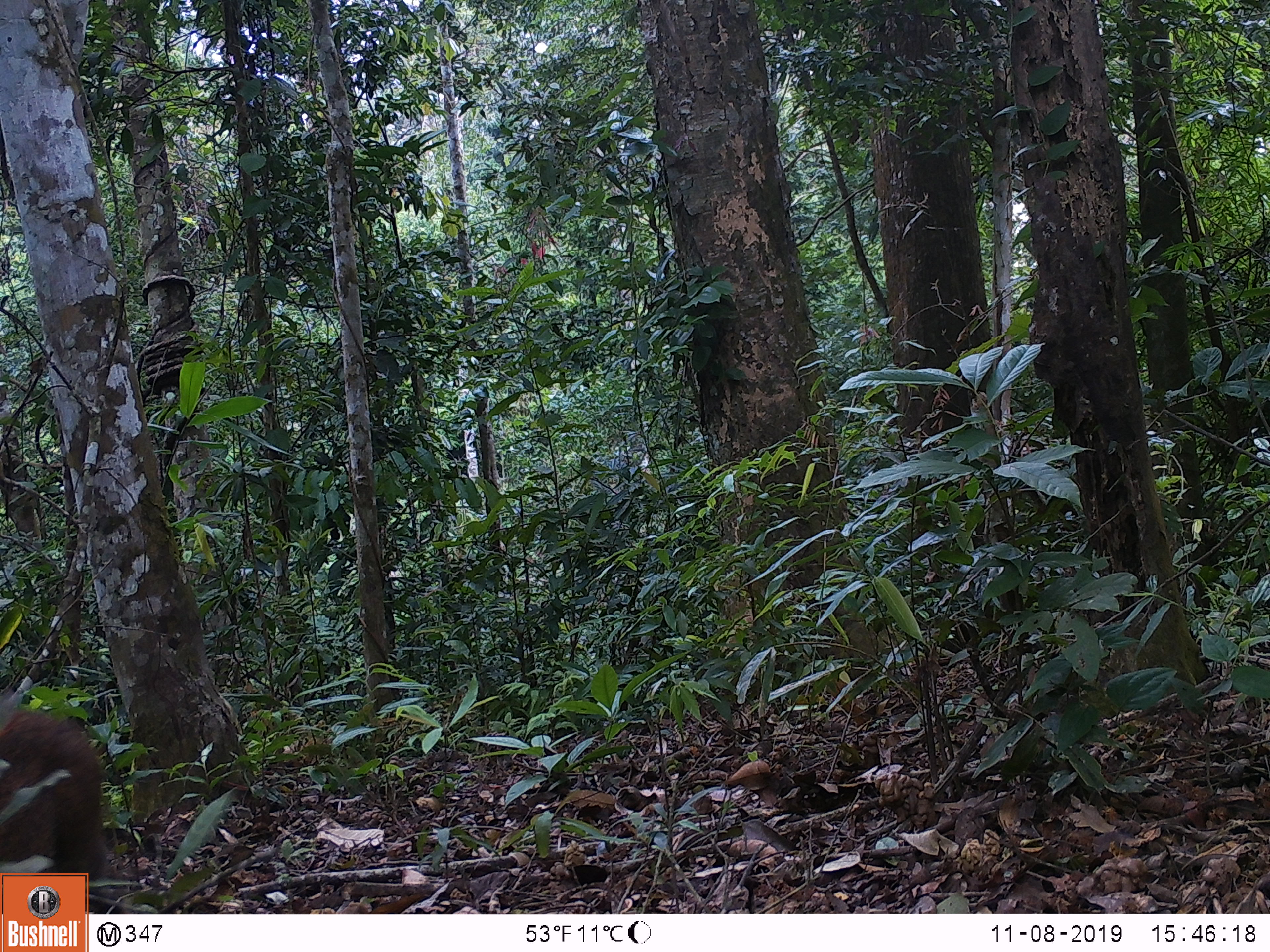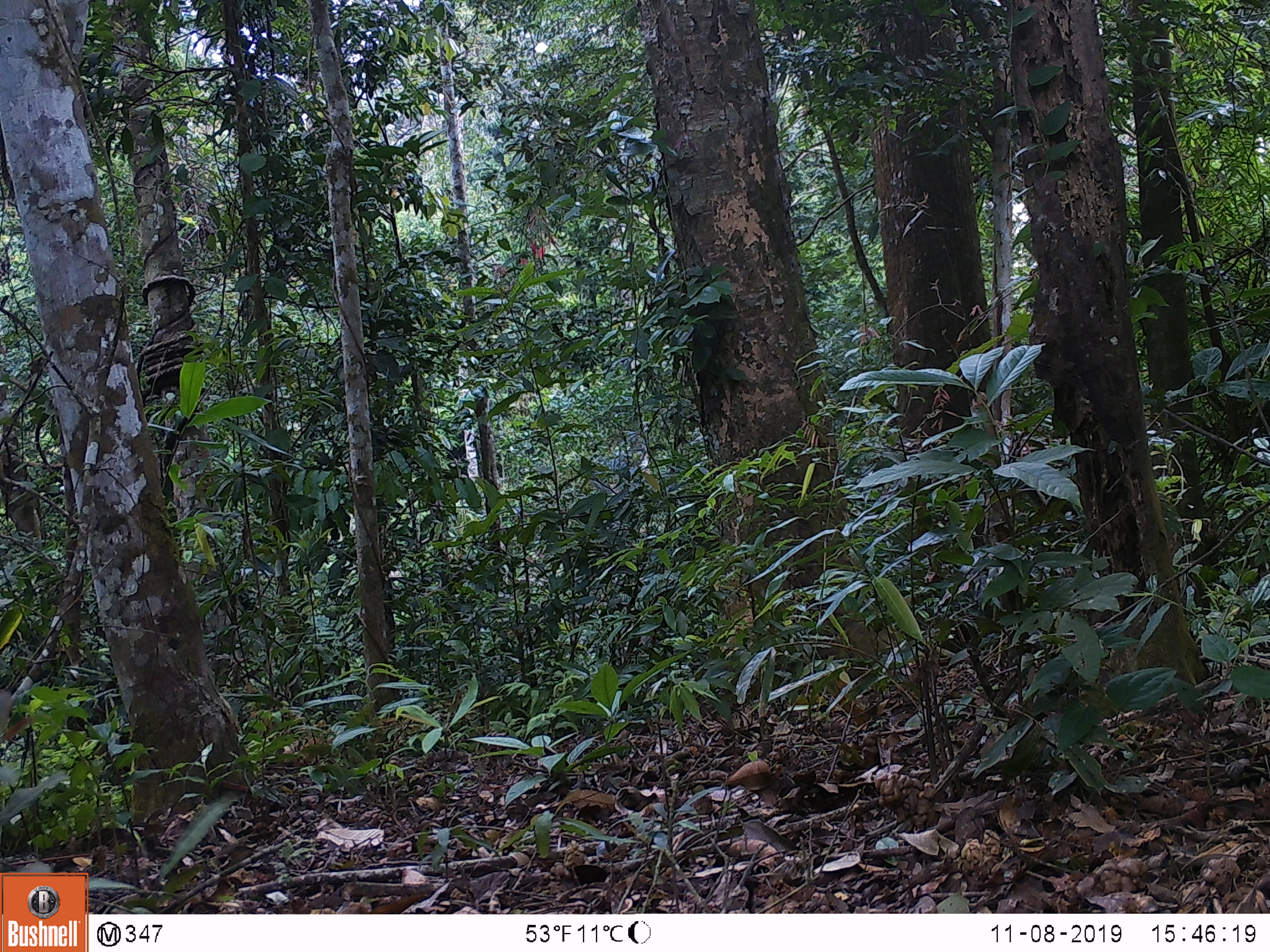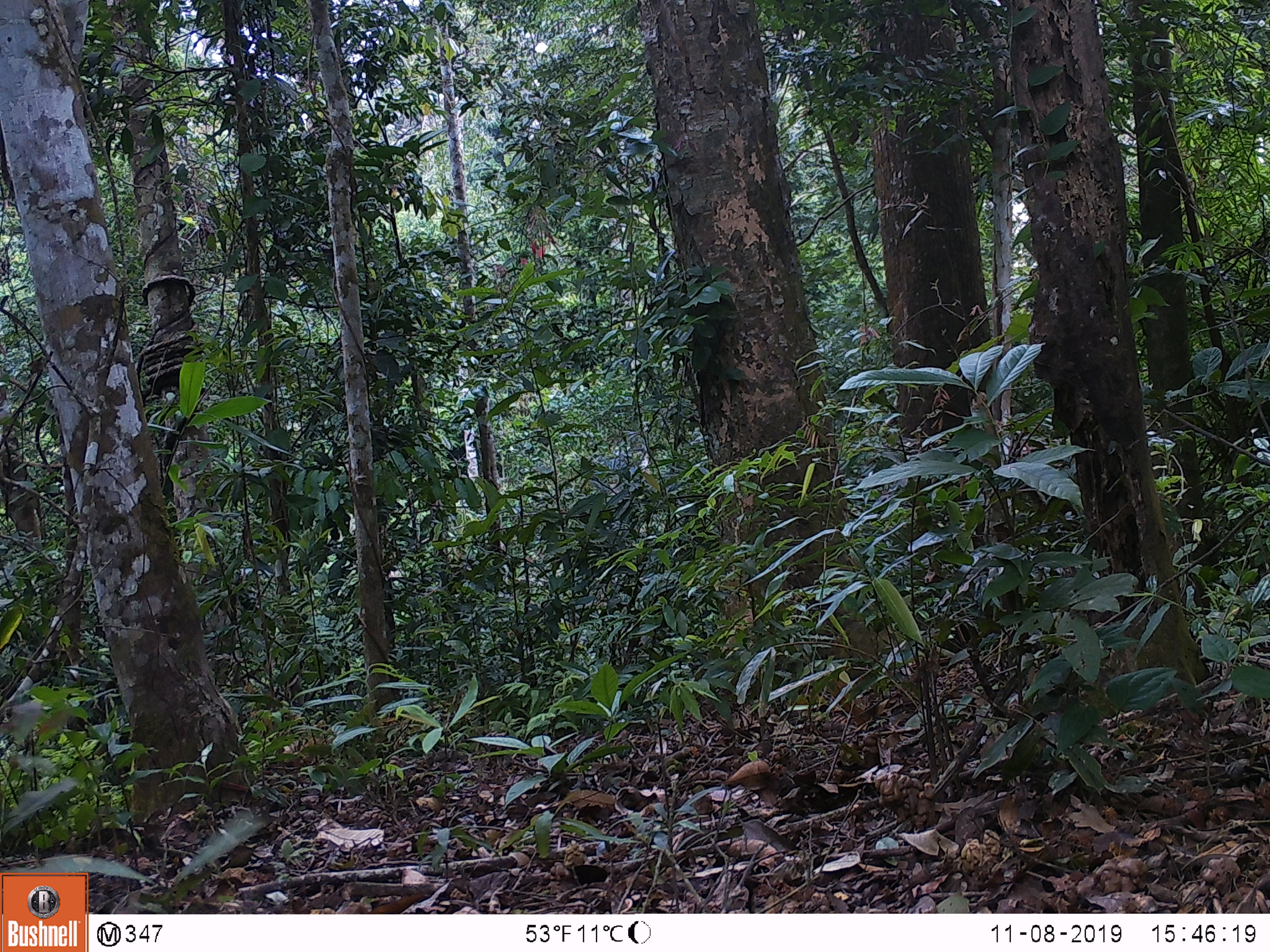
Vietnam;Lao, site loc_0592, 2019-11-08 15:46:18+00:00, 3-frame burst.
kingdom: Animalia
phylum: Chordata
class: Mammalia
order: Artiodactyla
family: Suidae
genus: Sus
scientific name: Sus scrofa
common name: eurasian wild pig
Eurasian wild pig (Sus scrofa). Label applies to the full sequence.